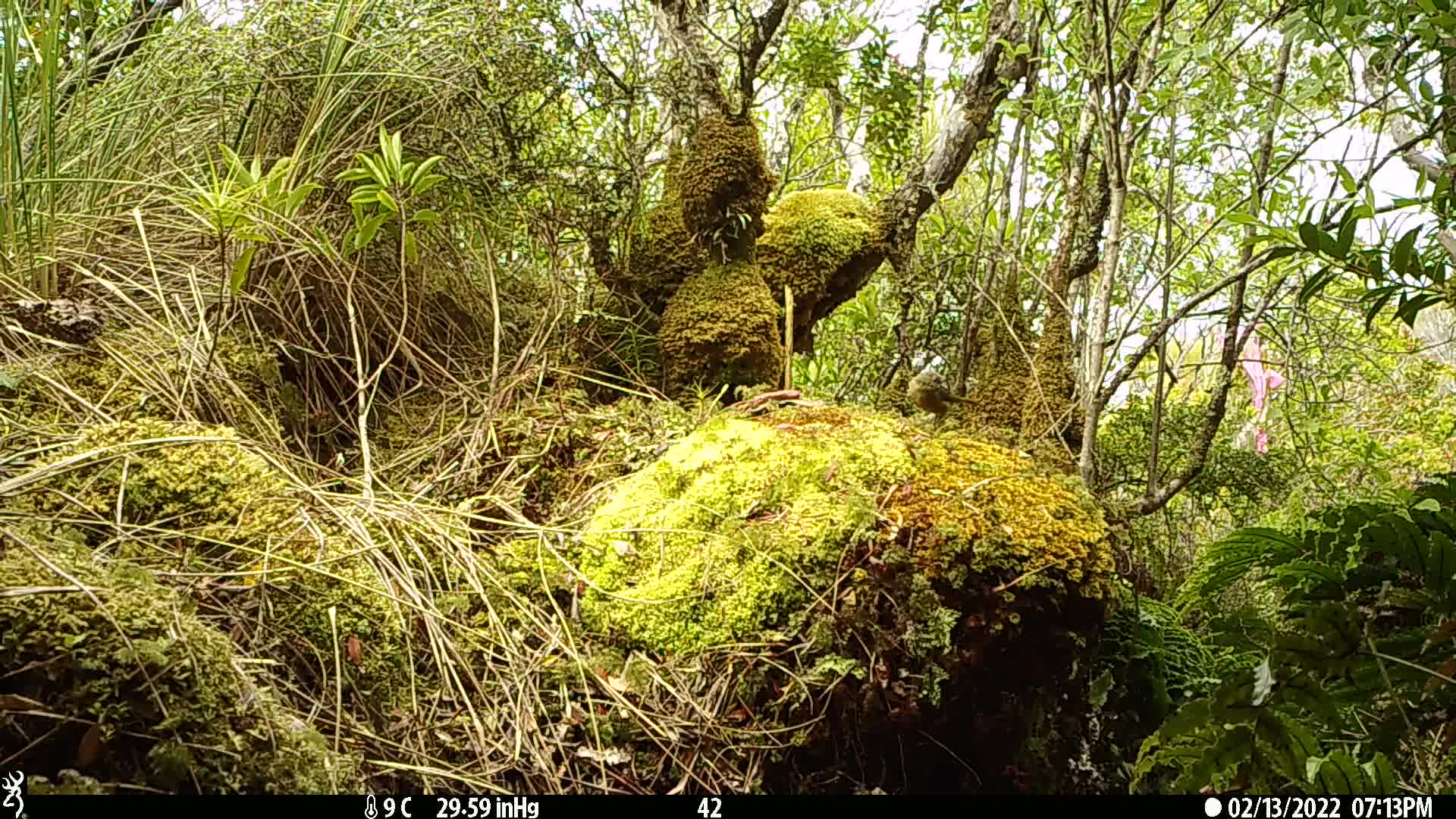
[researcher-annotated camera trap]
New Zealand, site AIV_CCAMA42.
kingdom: Animalia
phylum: Chordata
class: Aves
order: Passeriformes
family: Meliphagidae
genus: Anthornis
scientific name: Anthornis melanura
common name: new zealand bellbird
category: bellbird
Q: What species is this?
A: Bellbird (new zealand bellbird) (Anthornis melanura).